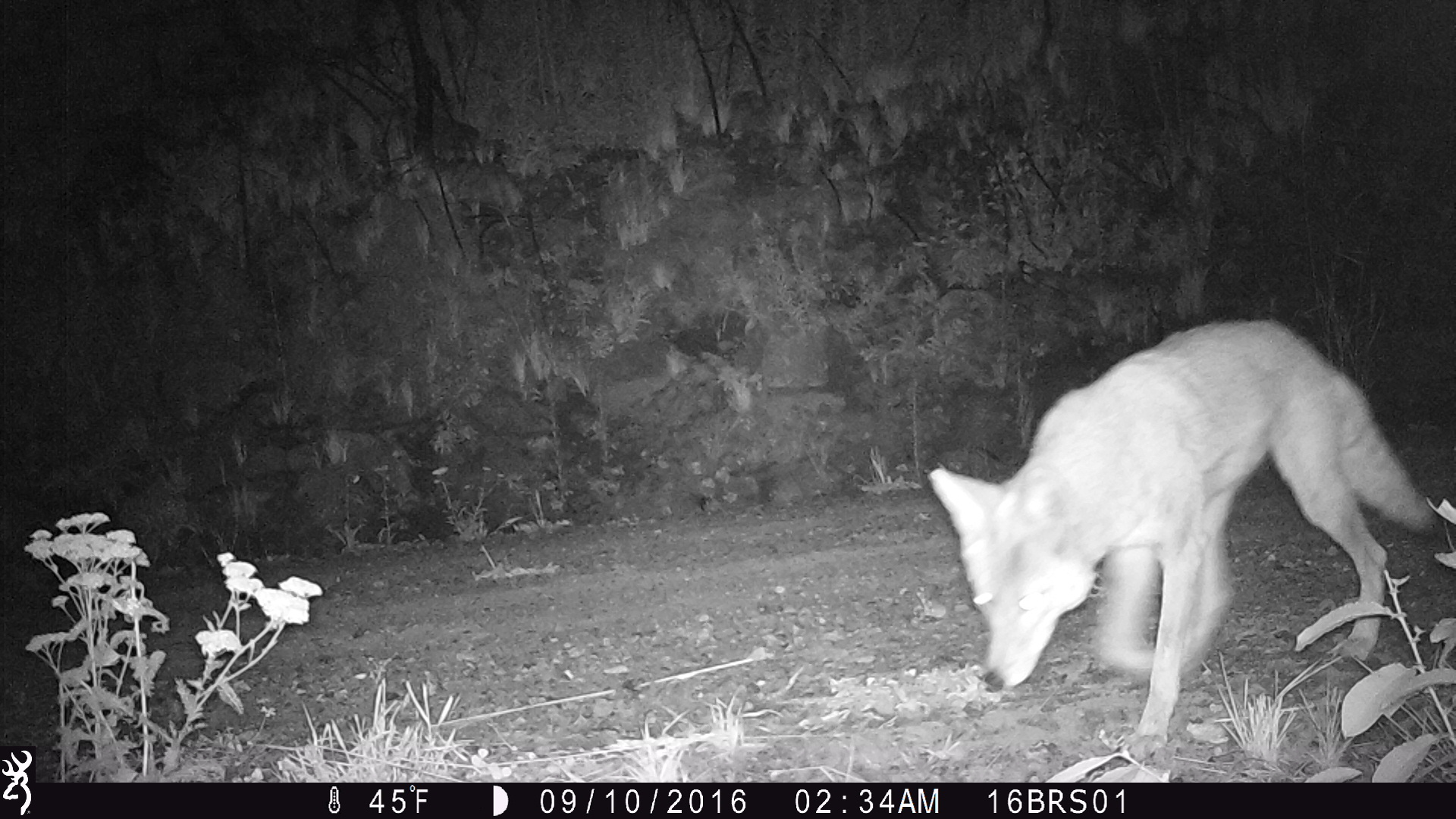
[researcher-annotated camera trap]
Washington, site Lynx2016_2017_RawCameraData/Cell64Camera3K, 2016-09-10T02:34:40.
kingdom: Animalia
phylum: Chordata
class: Mammalia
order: Carnivora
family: Canidae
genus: Canis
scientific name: Canis latrans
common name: coyote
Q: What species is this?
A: Canis latrans (coyote).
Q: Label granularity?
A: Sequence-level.